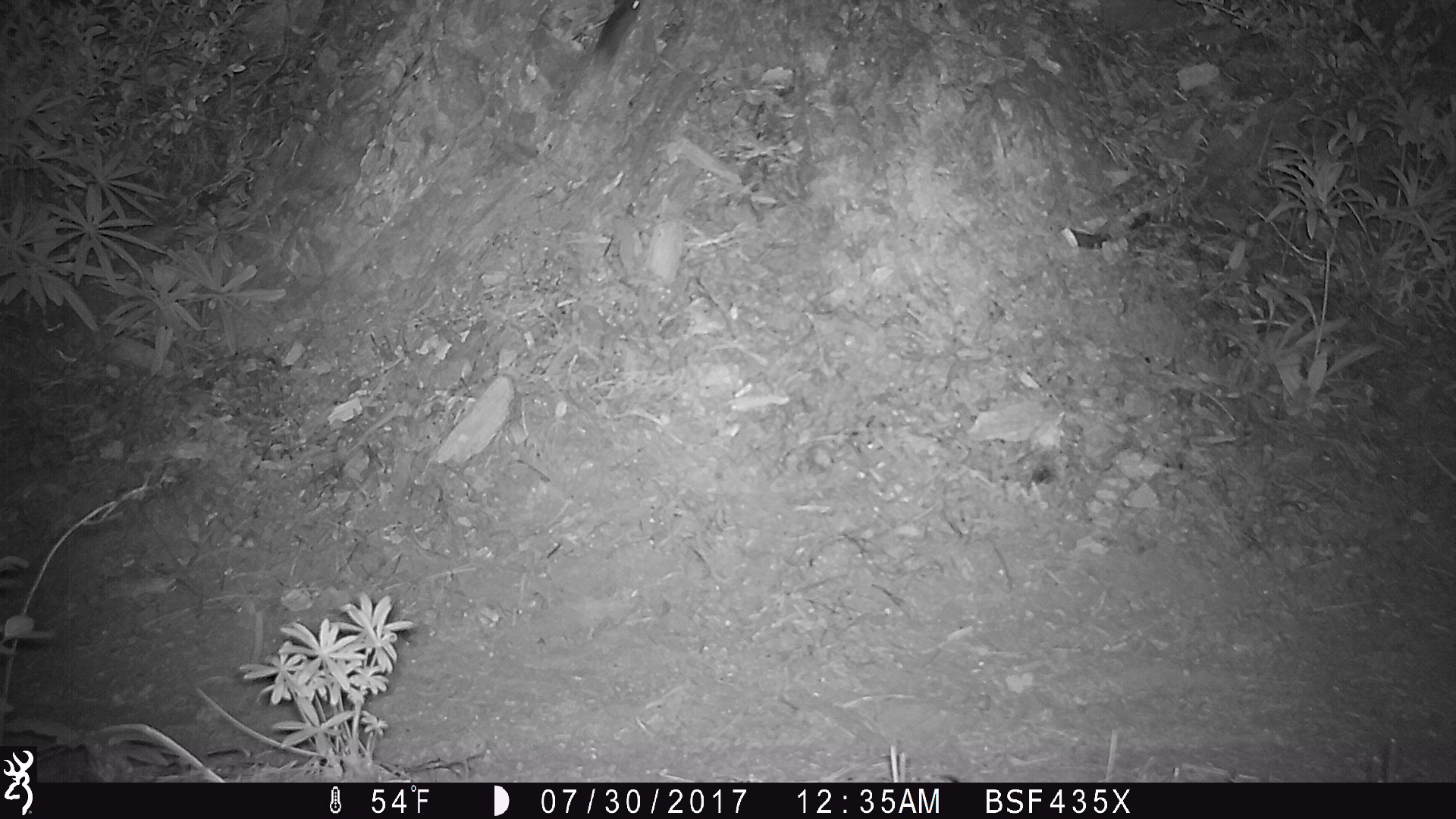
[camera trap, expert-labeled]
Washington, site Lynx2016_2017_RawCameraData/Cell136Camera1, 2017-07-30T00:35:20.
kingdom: Animalia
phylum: Chordata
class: Mammalia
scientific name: Mammalia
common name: small mammal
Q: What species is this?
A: Small mammal (Mammalia).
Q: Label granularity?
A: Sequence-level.